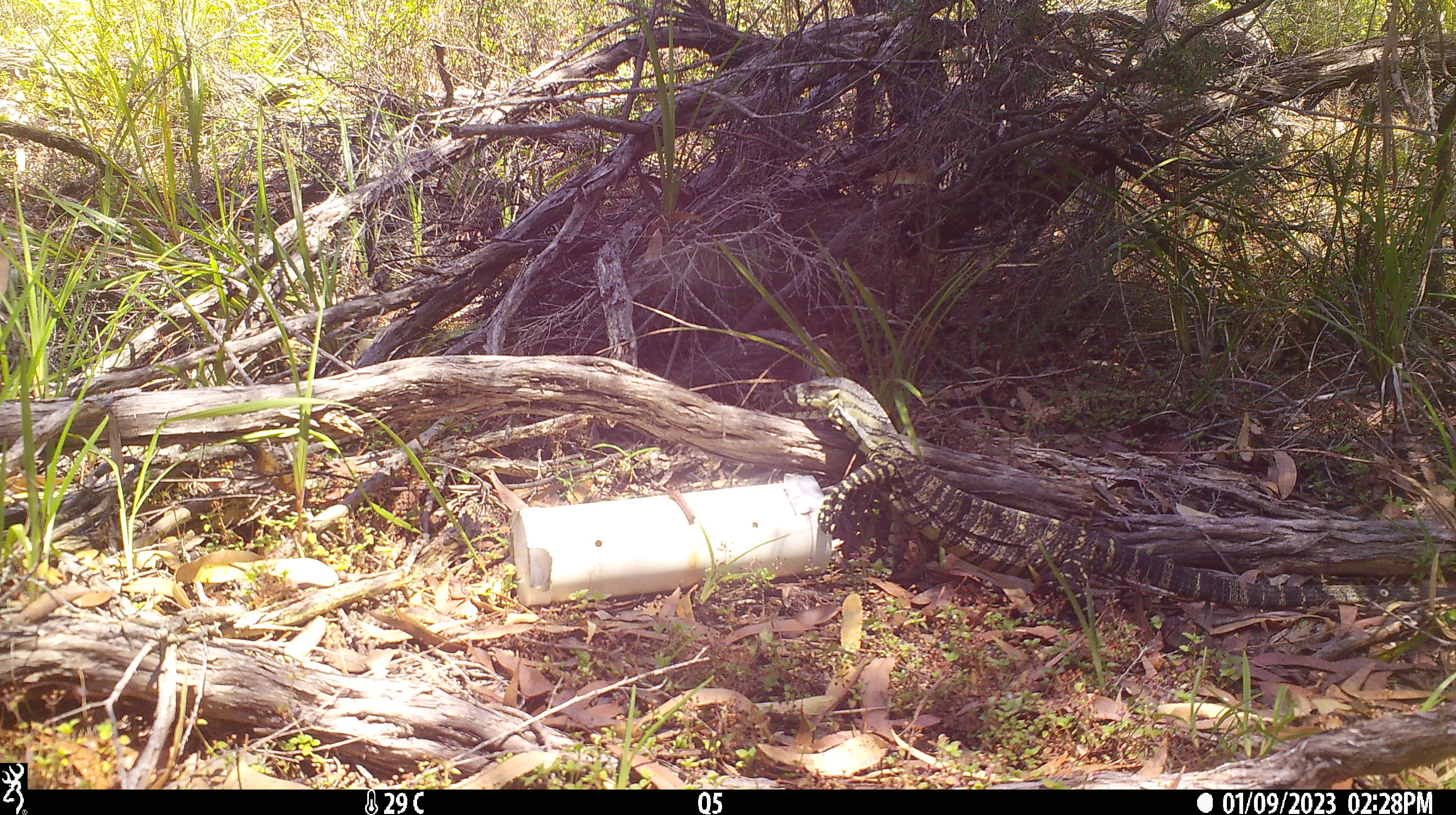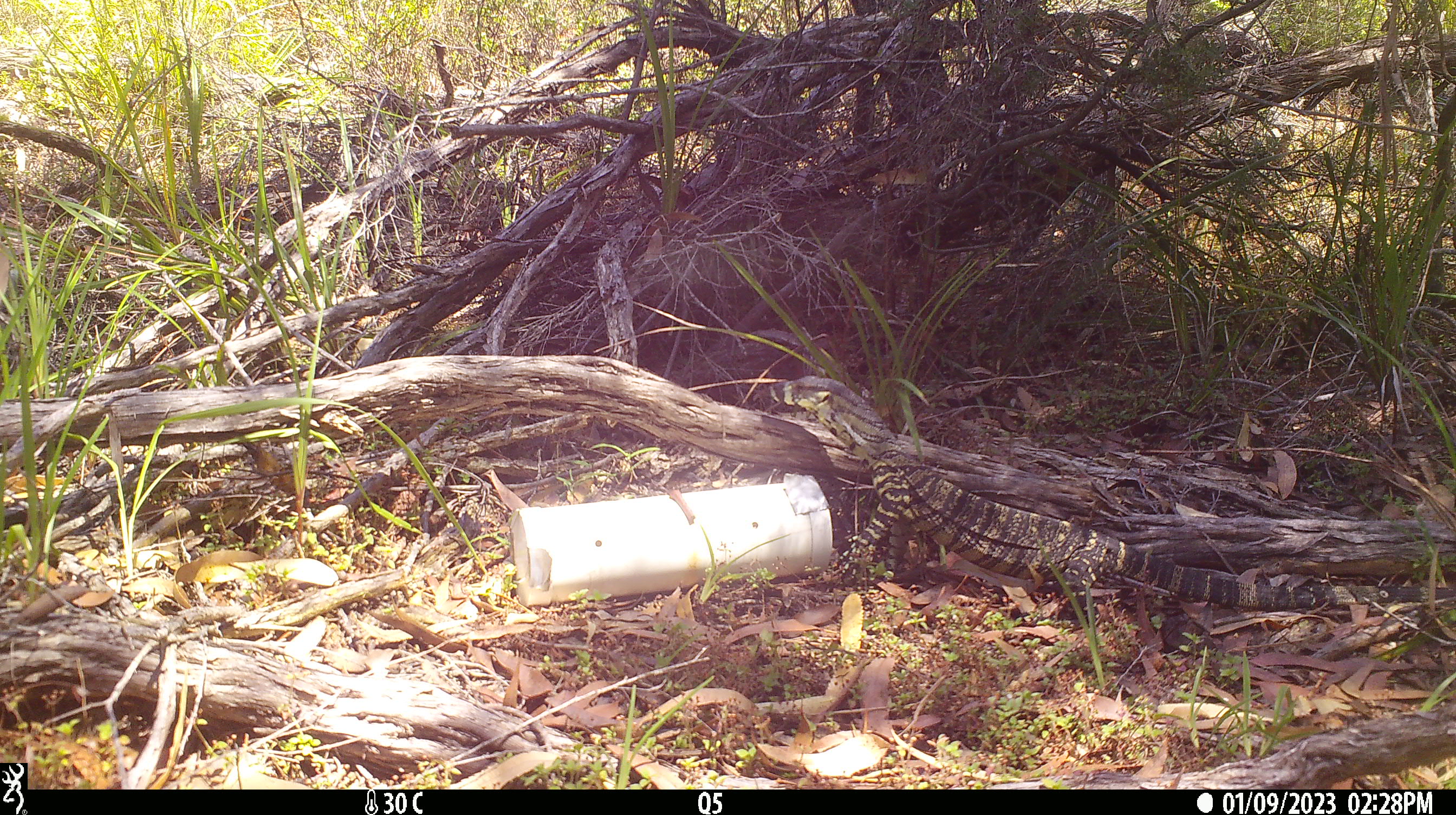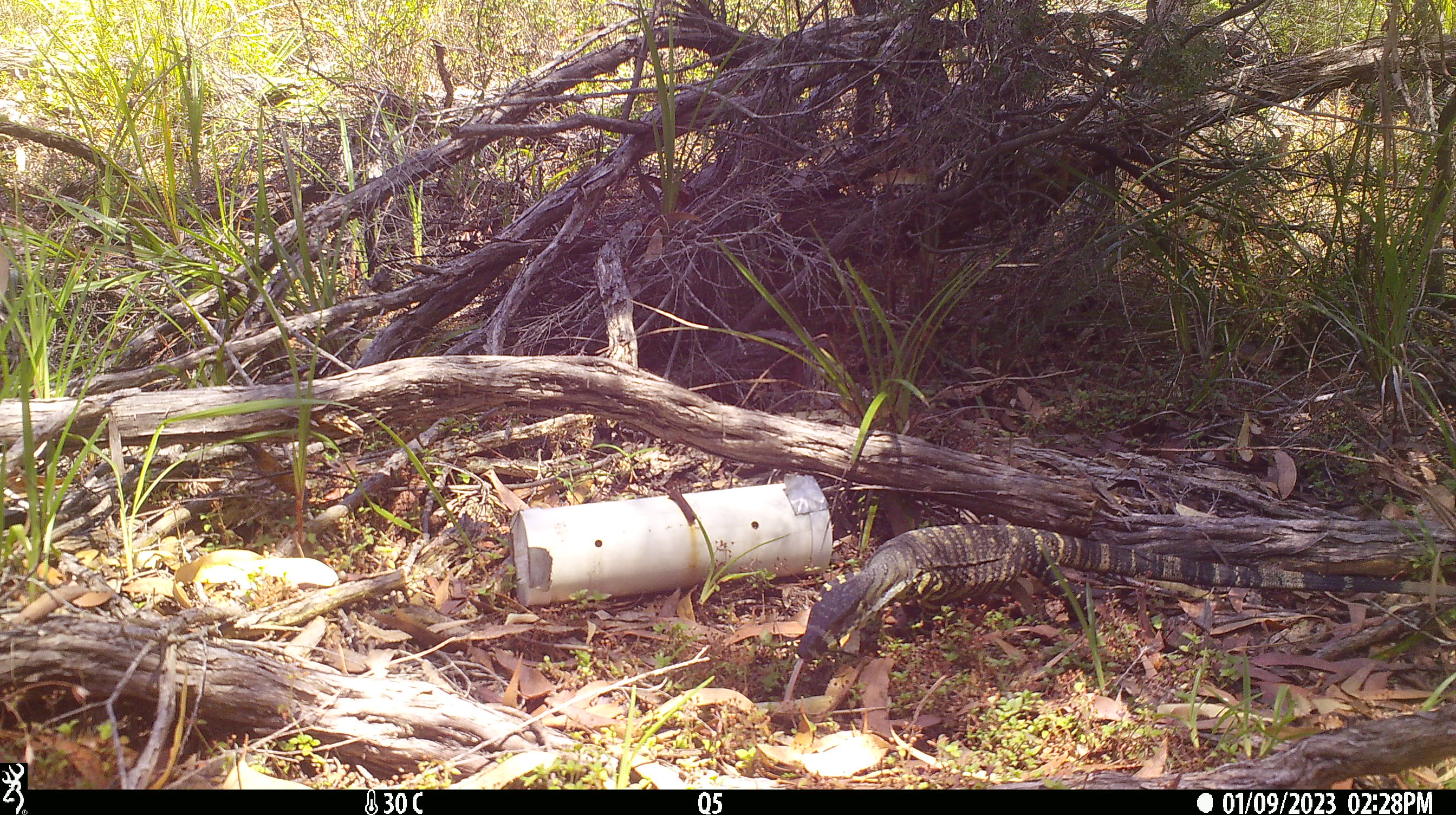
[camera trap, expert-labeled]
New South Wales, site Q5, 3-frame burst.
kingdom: Animalia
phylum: Chordata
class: Reptilia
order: Squamata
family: Varanidae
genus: Varanus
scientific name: Varanus varius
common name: lace monitor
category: goanna